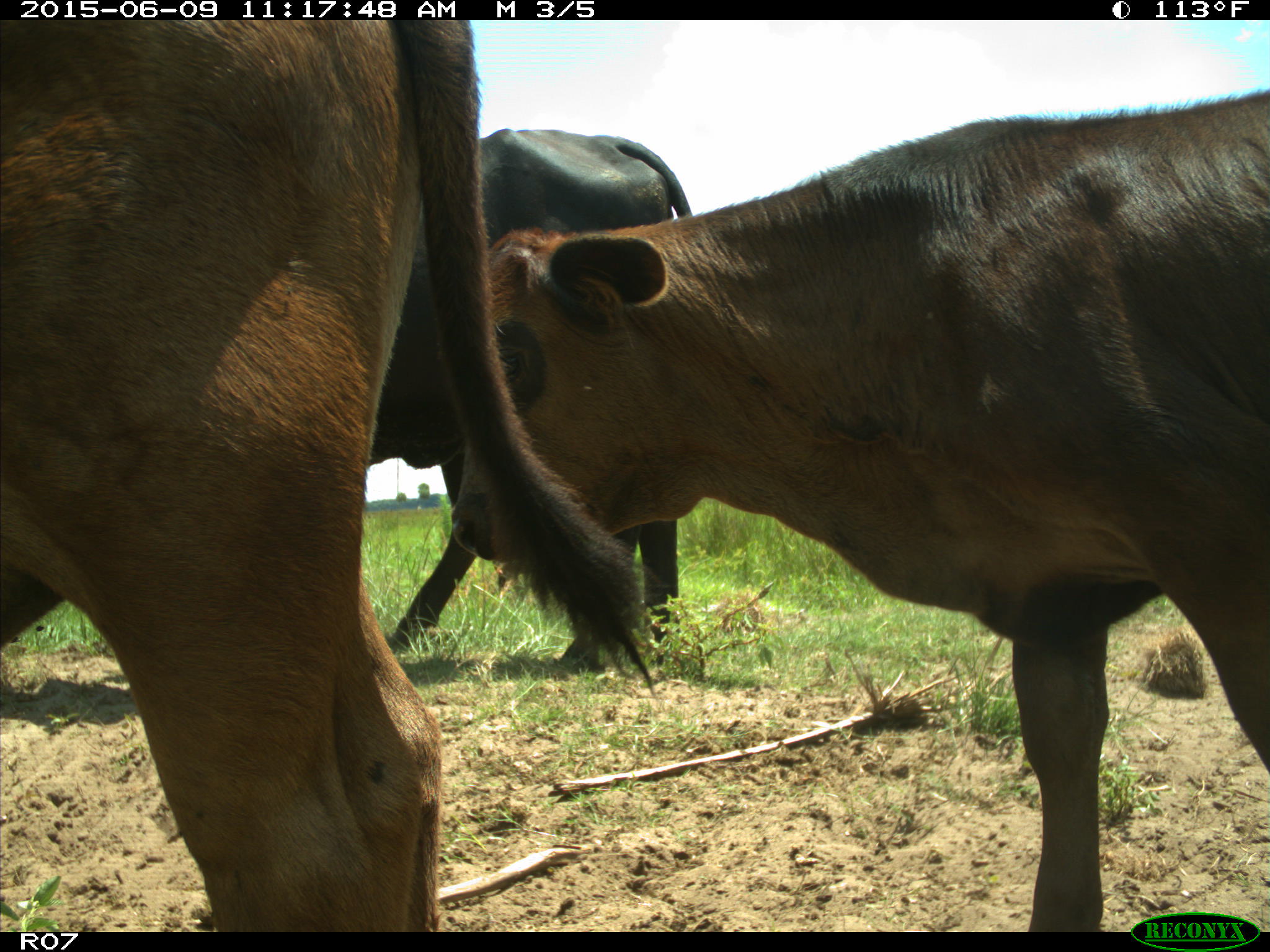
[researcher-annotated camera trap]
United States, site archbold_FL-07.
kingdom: Animalia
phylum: Chordata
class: Mammalia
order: Artiodactyla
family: Bovidae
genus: Bos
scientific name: Bos taurus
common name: domestic cow